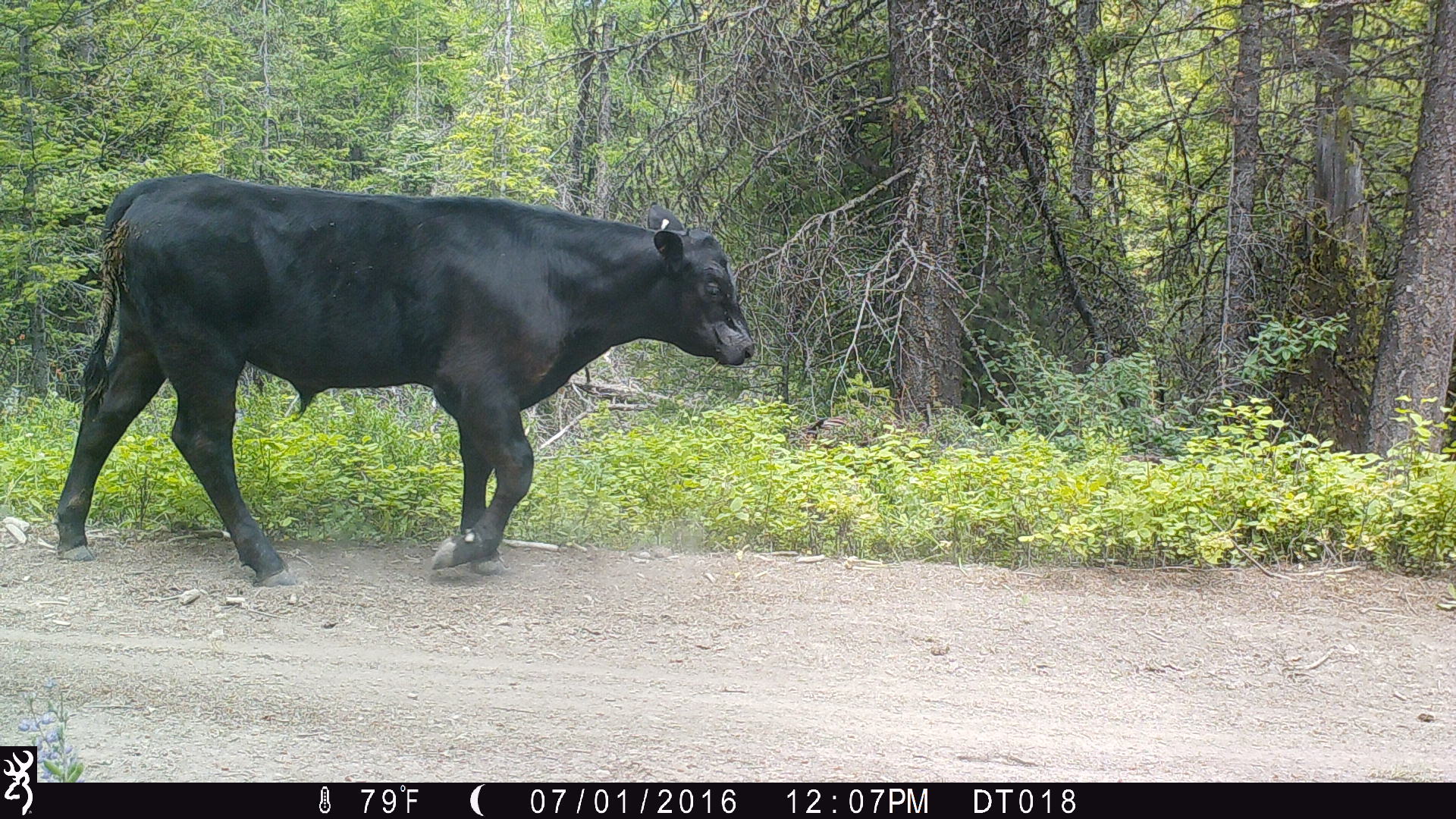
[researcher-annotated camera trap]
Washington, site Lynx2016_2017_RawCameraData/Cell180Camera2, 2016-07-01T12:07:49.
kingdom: Animalia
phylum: Chordata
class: Mammalia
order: Artiodactyla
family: Bovidae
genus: Bos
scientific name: Bos taurus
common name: domestic cattle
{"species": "domestic cattle (Bos taurus)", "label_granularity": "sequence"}